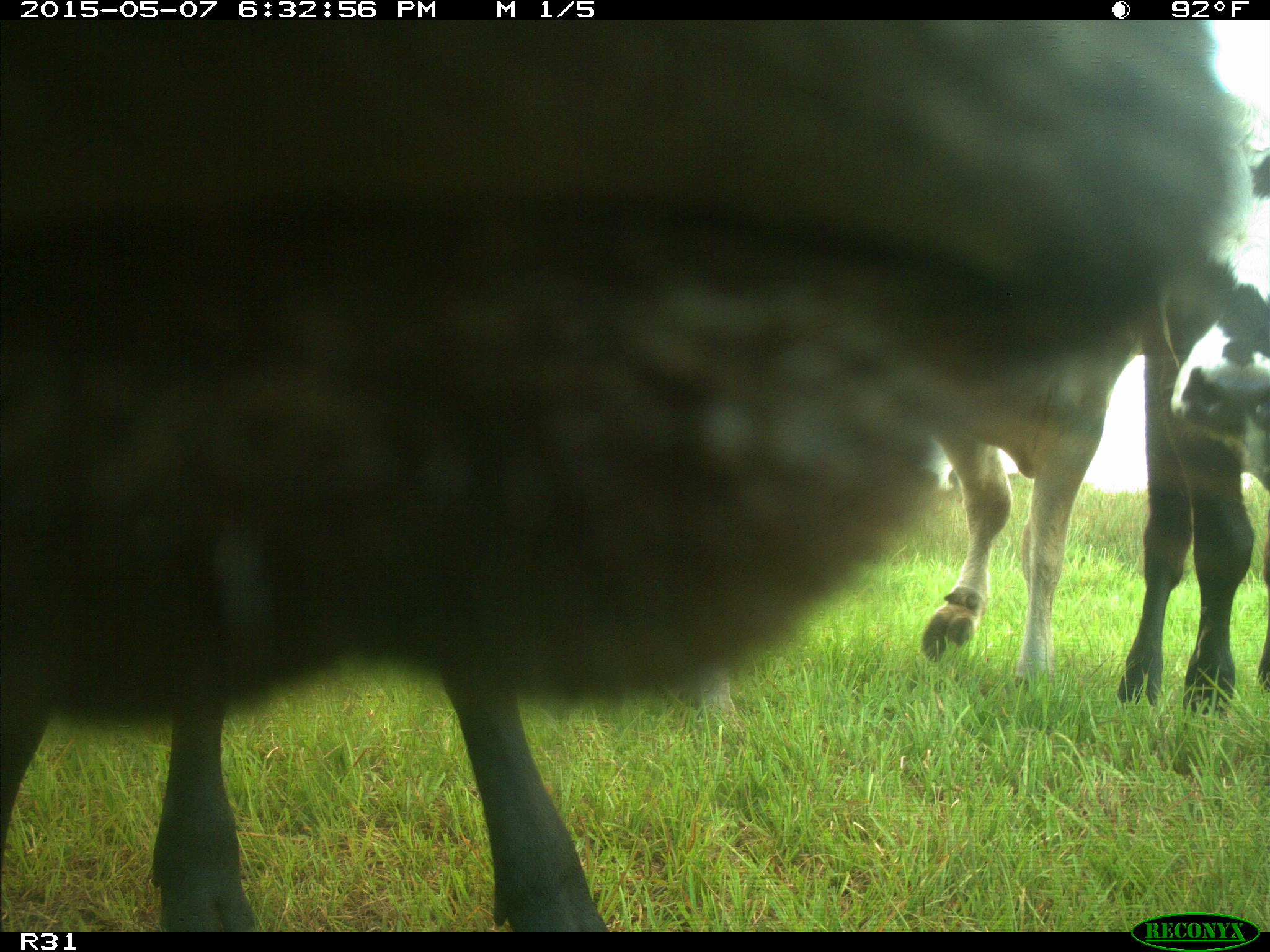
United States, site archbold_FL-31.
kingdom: Animalia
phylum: Chordata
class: Mammalia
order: Artiodactyla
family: Bovidae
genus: Bos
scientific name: Bos taurus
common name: domestic cow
Bos taurus (domestic cow).